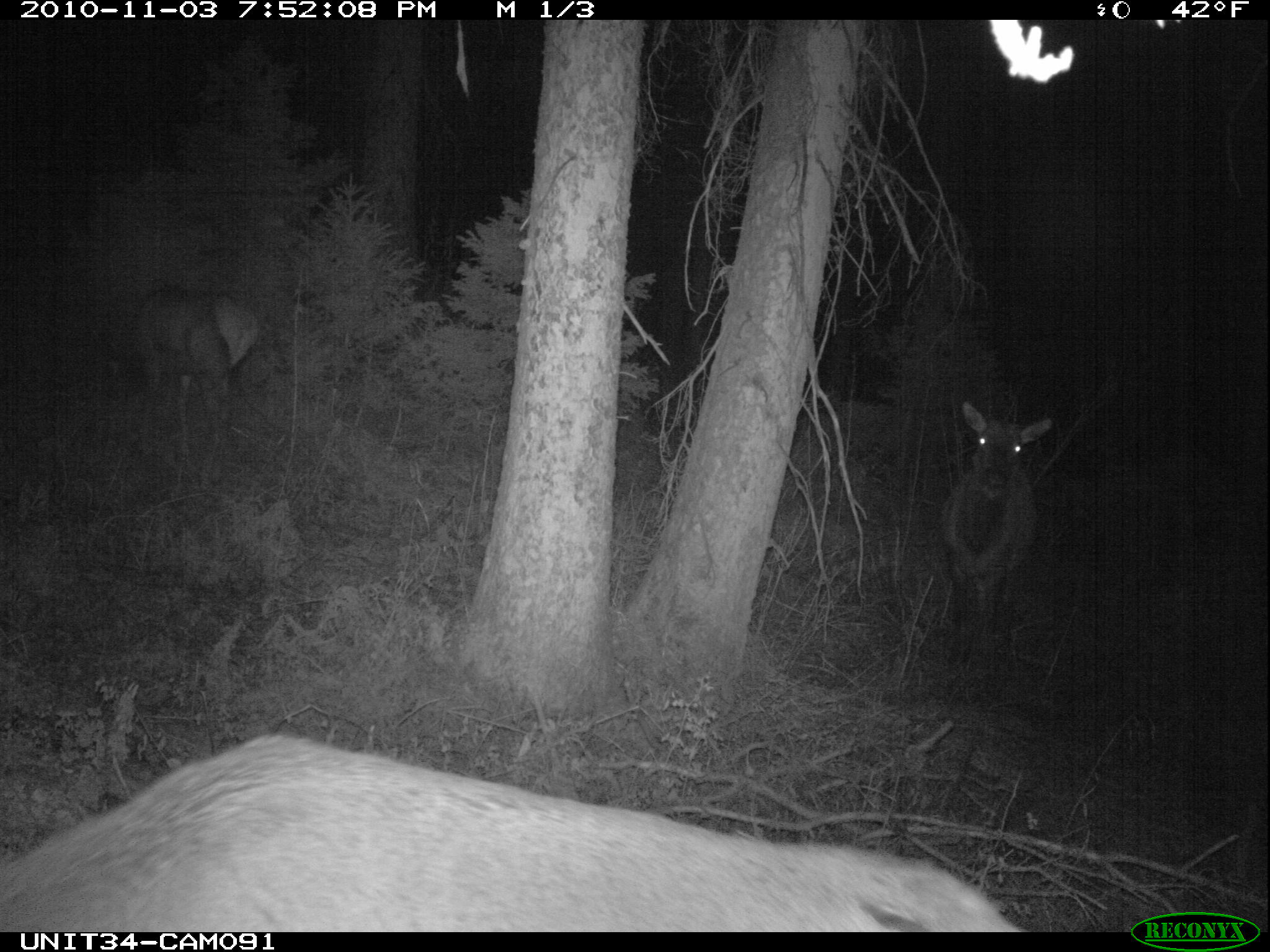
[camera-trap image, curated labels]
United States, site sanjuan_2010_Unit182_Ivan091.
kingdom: Animalia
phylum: Chordata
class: Mammalia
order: Artiodactyla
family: Cervidae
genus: Cervus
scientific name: Cervus elaphus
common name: red deer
Cervus elaphus (red deer).